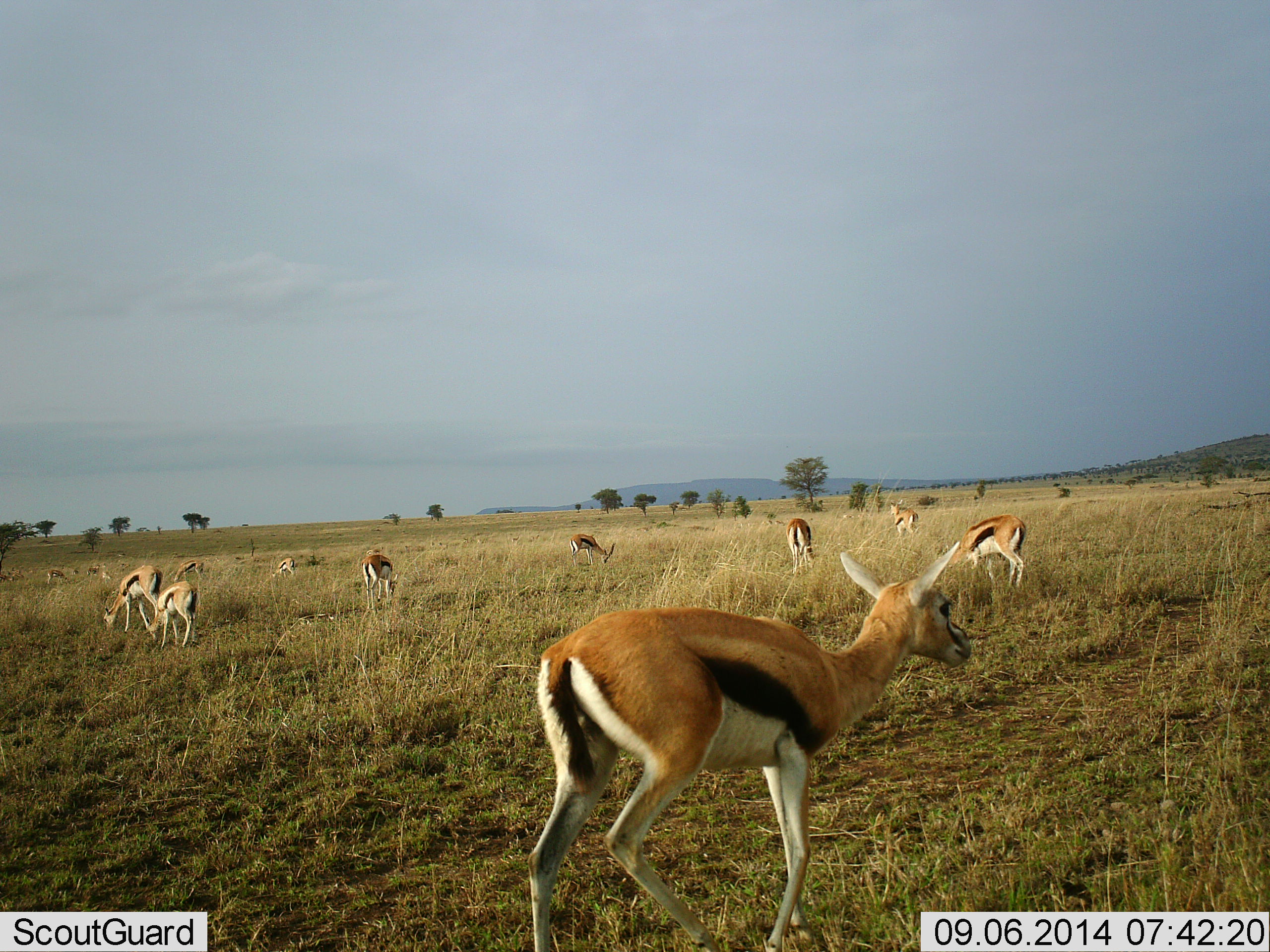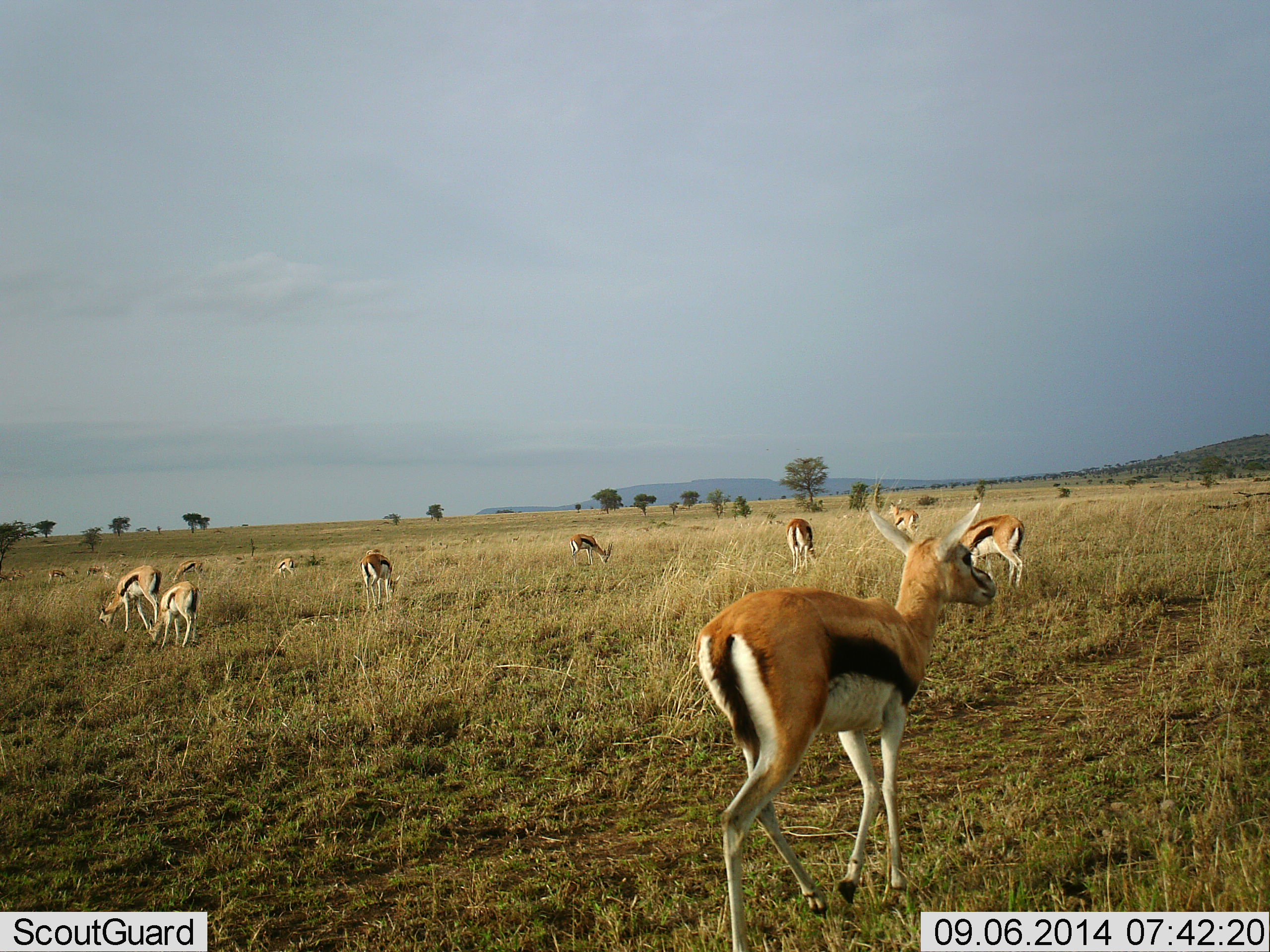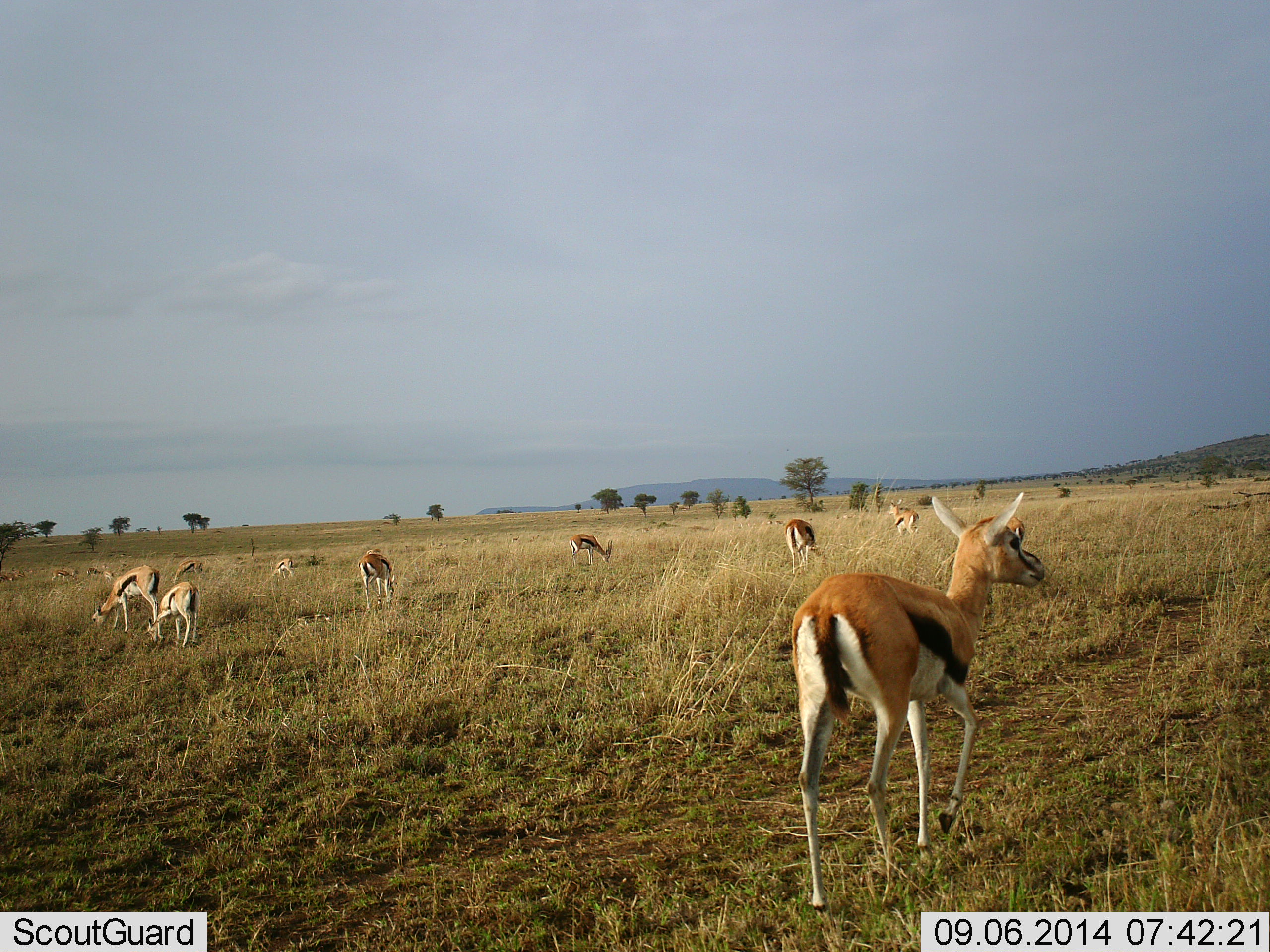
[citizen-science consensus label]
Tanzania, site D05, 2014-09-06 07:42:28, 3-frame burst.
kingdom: Animalia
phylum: Chordata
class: Mammalia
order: Artiodactyla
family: Bovidae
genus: Eudorcas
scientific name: Eudorcas thomsonii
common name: thomson's gazelle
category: gazellethomsons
Gazellethomsons (thomson's gazelle) (Eudorcas thomsonii), count 11-50. Behavior (volunteer vote fractions): standing 30%, resting 10%, moving 80%, interacting 0%. Young present (vote fraction): 10%. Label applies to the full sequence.